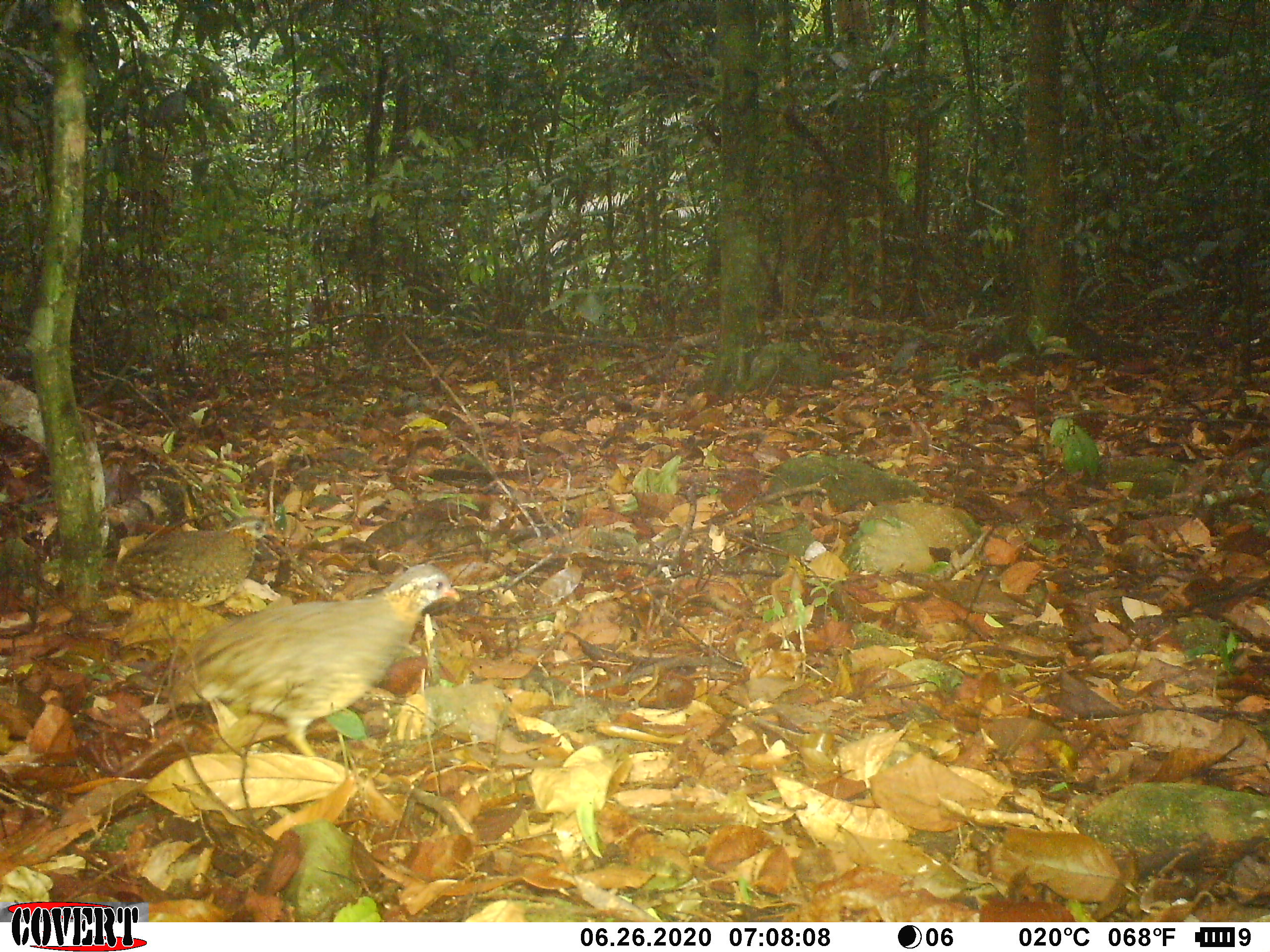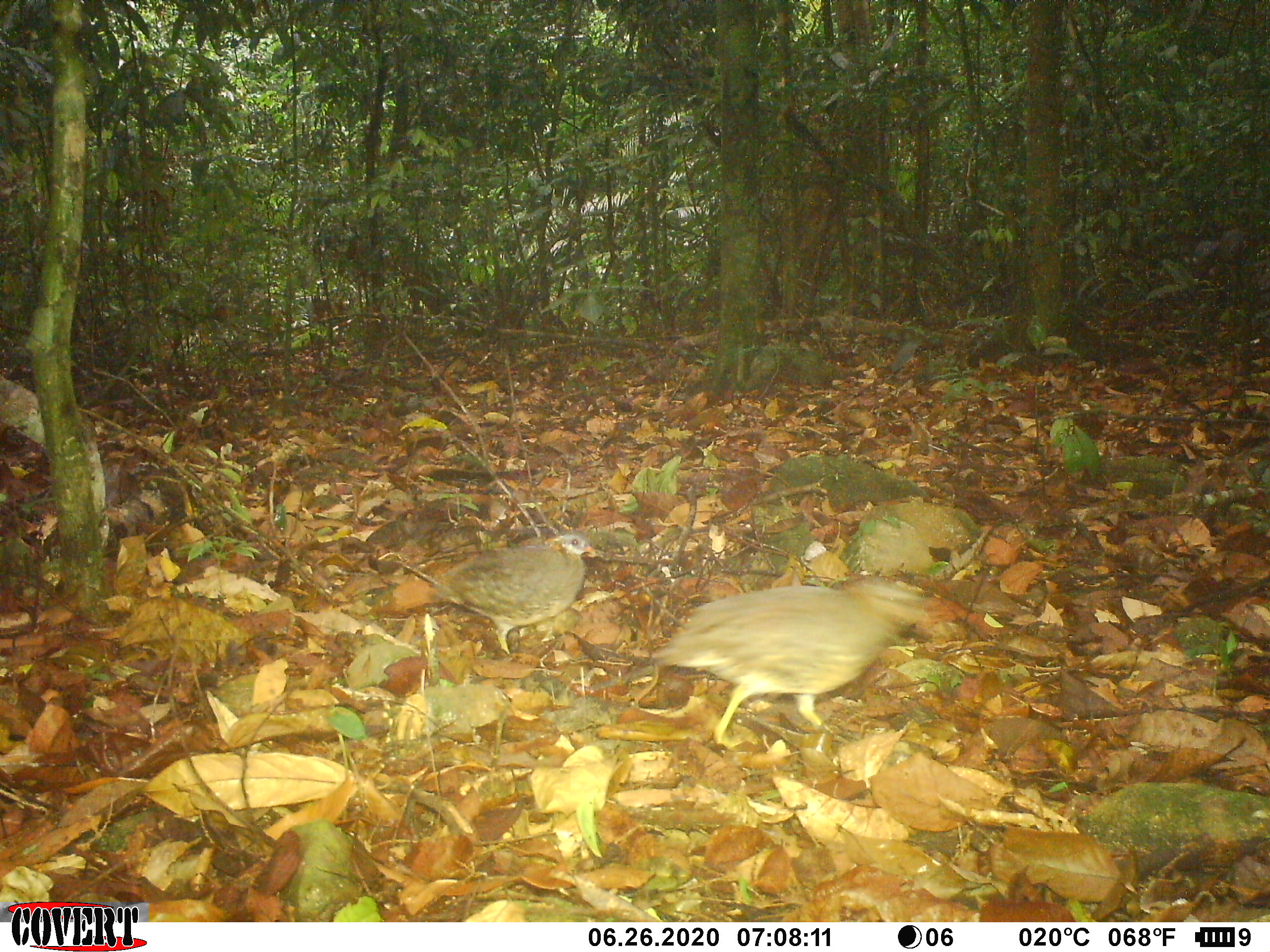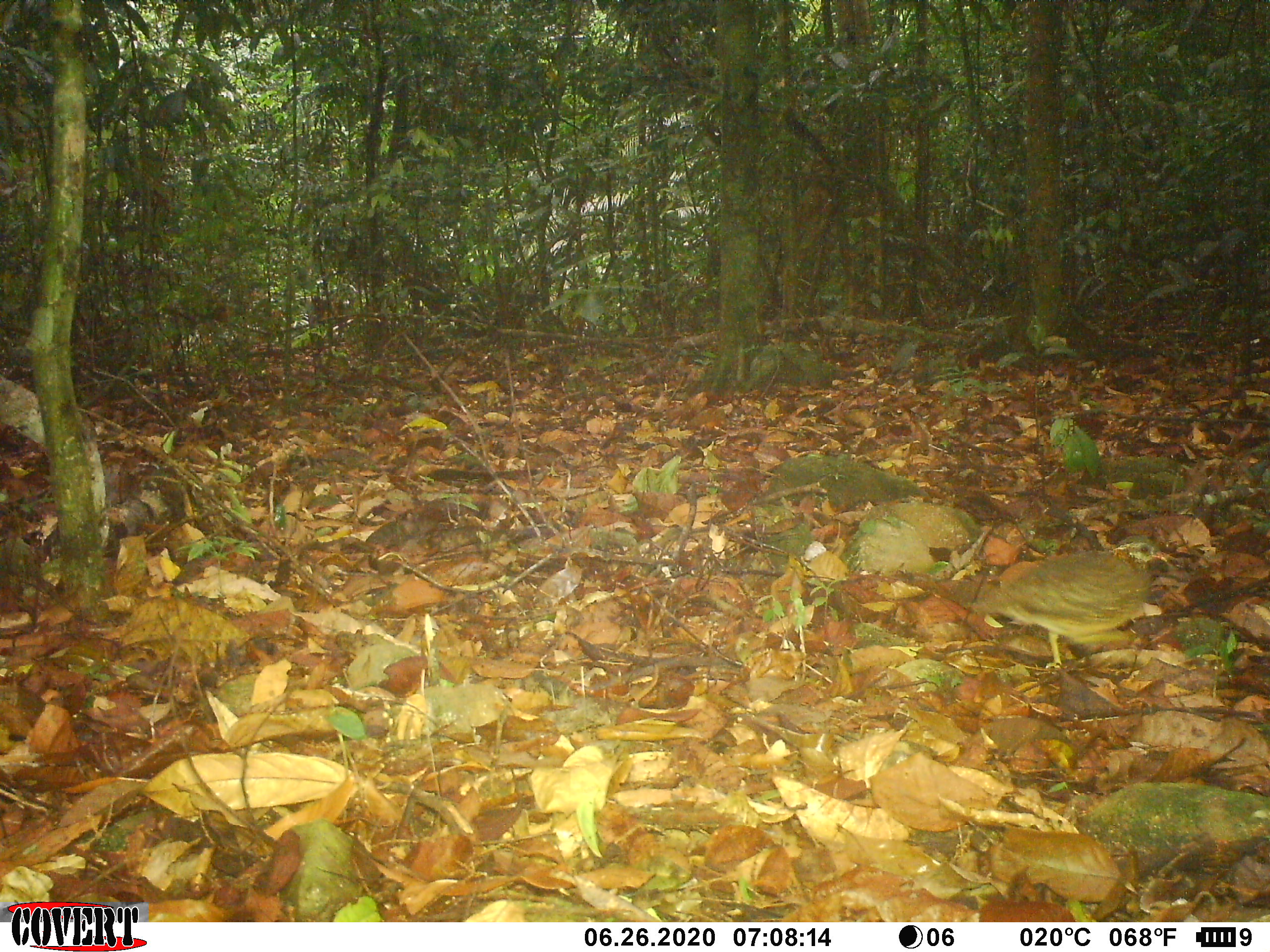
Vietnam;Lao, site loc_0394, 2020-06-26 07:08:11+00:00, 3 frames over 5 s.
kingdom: Animalia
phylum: Chordata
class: Aves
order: Galliformes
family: Phasianidae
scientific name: Phasianidae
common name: partridge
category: unidentified partridge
Unidentified partridge (partridge) (Phasianidae). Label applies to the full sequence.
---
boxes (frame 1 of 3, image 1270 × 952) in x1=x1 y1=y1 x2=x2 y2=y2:
unidentified partridge: x1=165 y1=563 x2=462 y2=758; x1=117 y1=519 x2=277 y2=609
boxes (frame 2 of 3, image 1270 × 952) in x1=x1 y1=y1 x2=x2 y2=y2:
unidentified partridge: x1=587 y1=575 x2=939 y2=745; x1=428 y1=532 x2=597 y2=655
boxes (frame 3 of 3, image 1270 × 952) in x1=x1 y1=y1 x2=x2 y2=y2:
unidentified partridge: x1=966 y1=534 x2=1171 y2=672